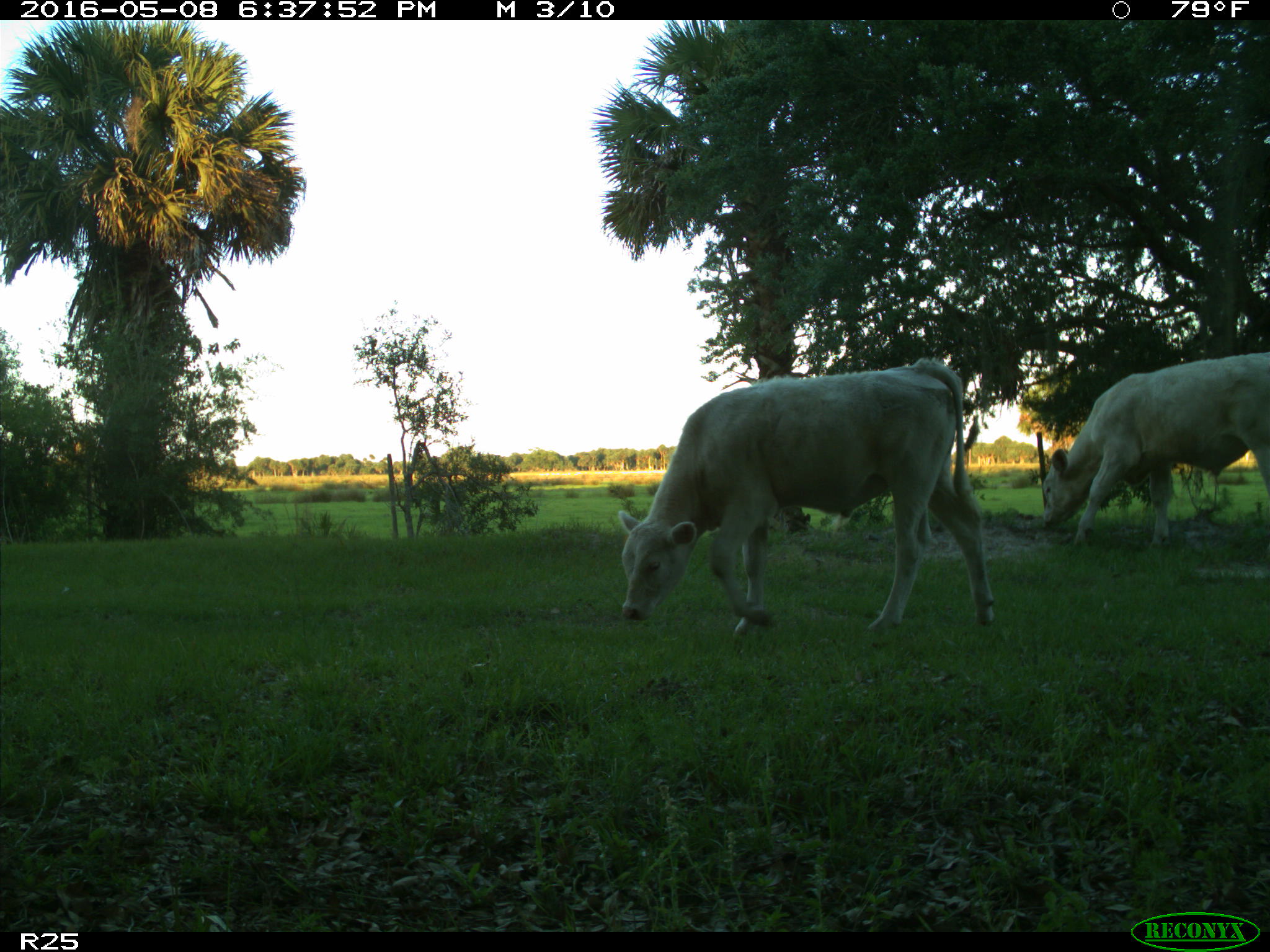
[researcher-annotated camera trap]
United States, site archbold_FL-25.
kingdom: Animalia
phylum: Chordata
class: Mammalia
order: Artiodactyla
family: Bovidae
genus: Bos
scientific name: Bos taurus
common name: domestic cow